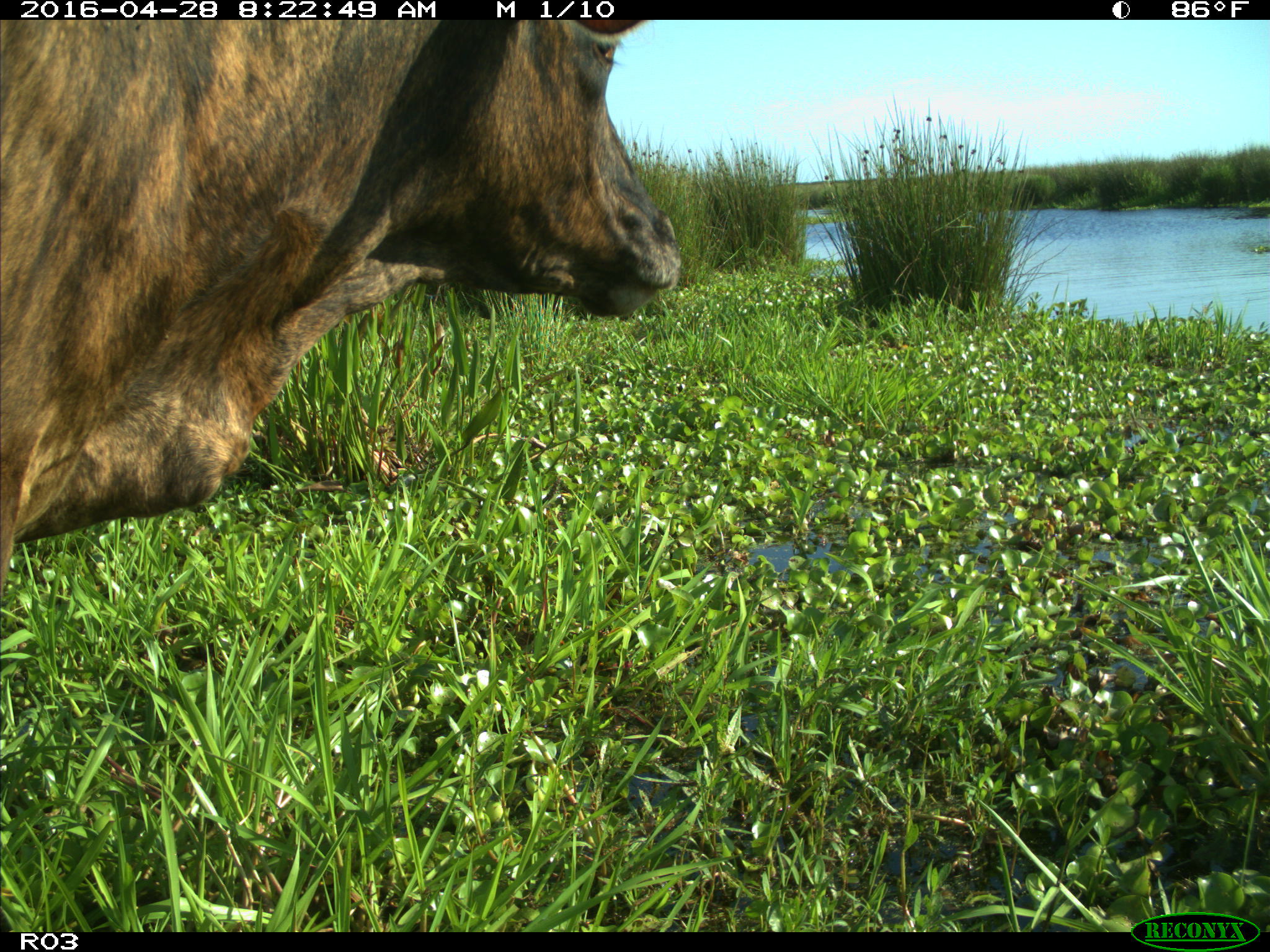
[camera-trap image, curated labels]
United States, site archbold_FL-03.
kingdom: Animalia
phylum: Chordata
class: Mammalia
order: Artiodactyla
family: Bovidae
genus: Bos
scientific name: Bos taurus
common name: domestic cow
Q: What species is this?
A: Bos taurus (domestic cow).